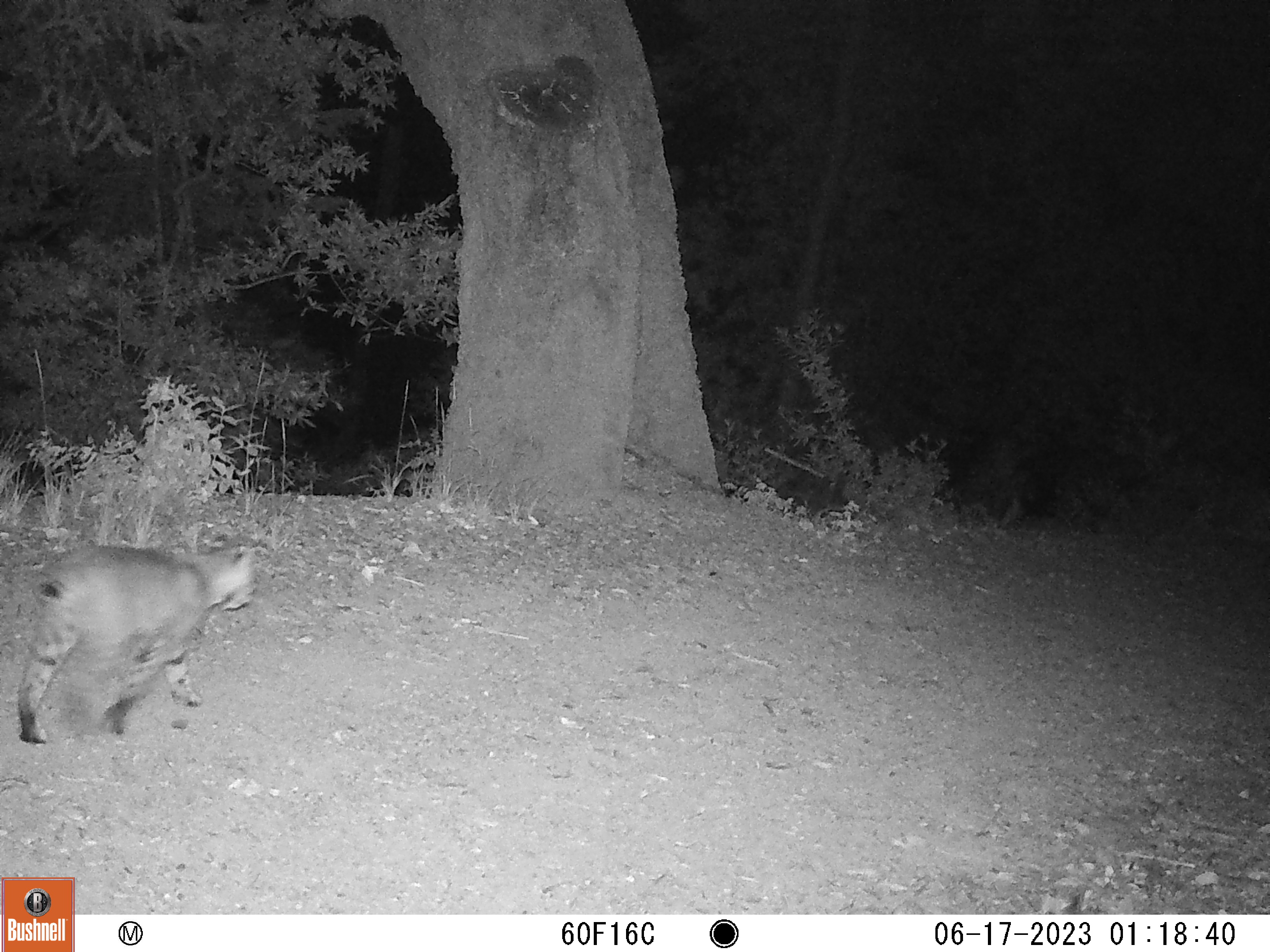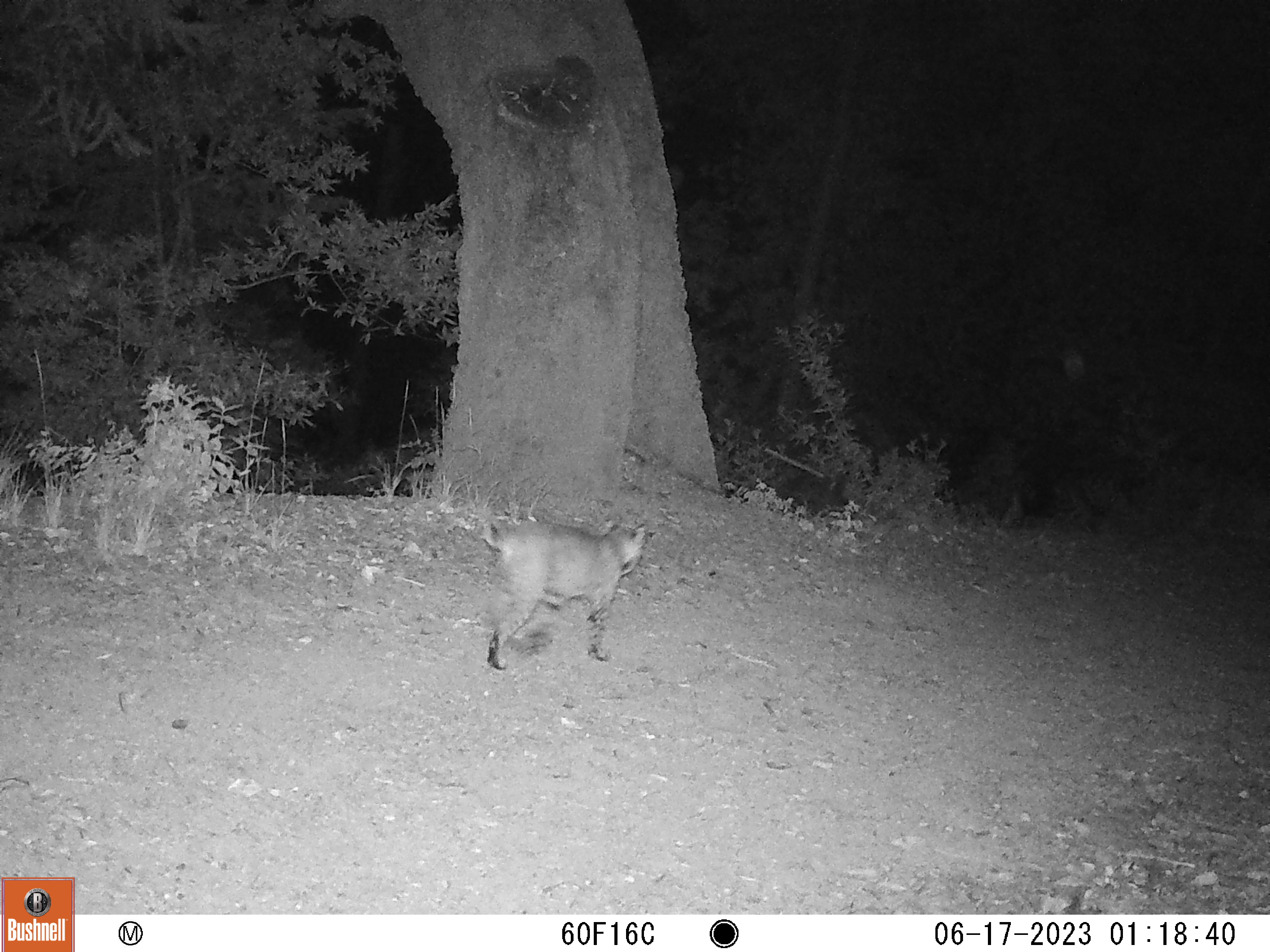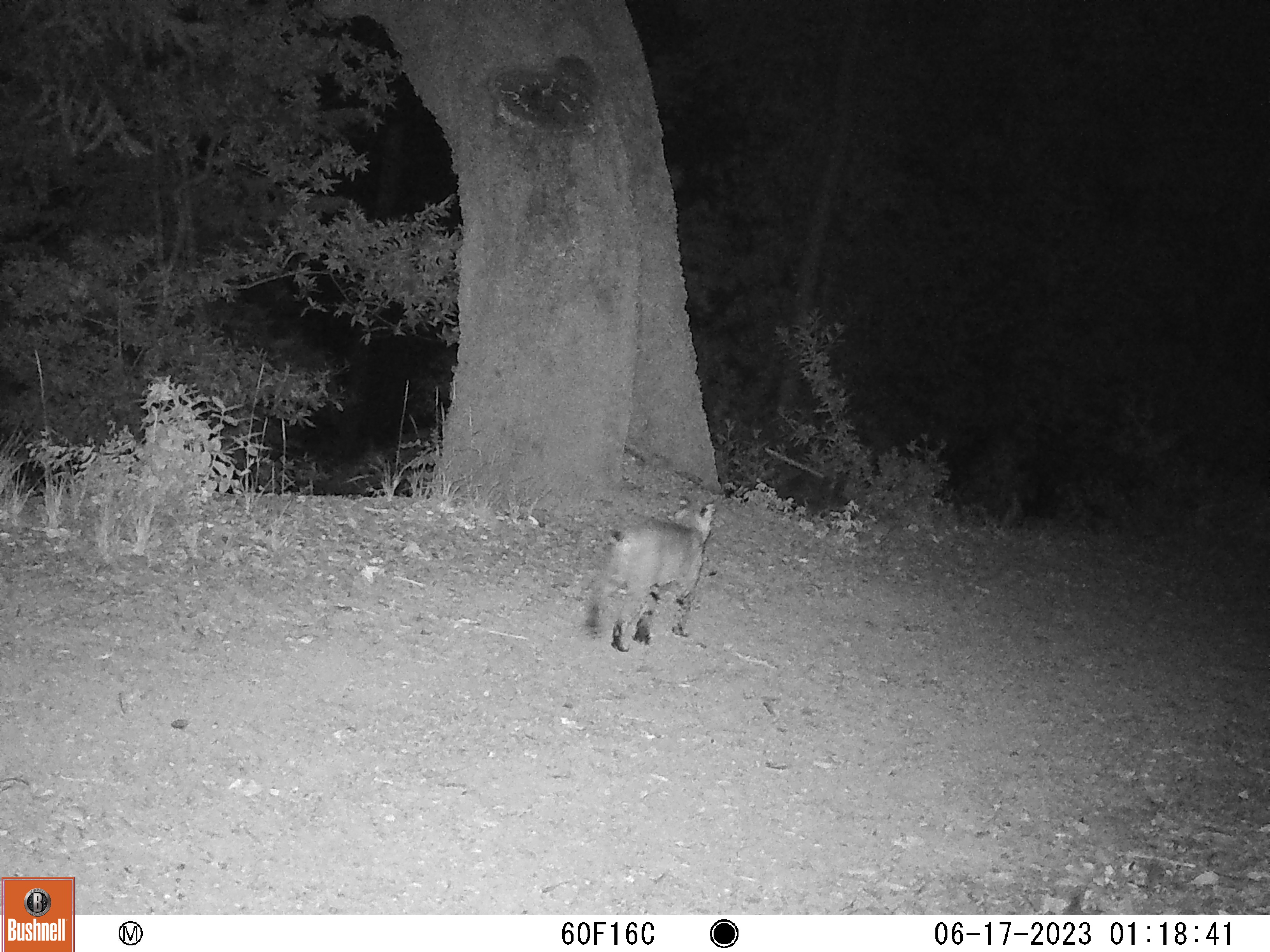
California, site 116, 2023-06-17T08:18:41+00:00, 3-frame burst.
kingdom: Animalia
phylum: Chordata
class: Mammalia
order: Carnivora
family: Felidae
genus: Lynx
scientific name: Lynx rufus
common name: bobcat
Bobcat (Lynx rufus).